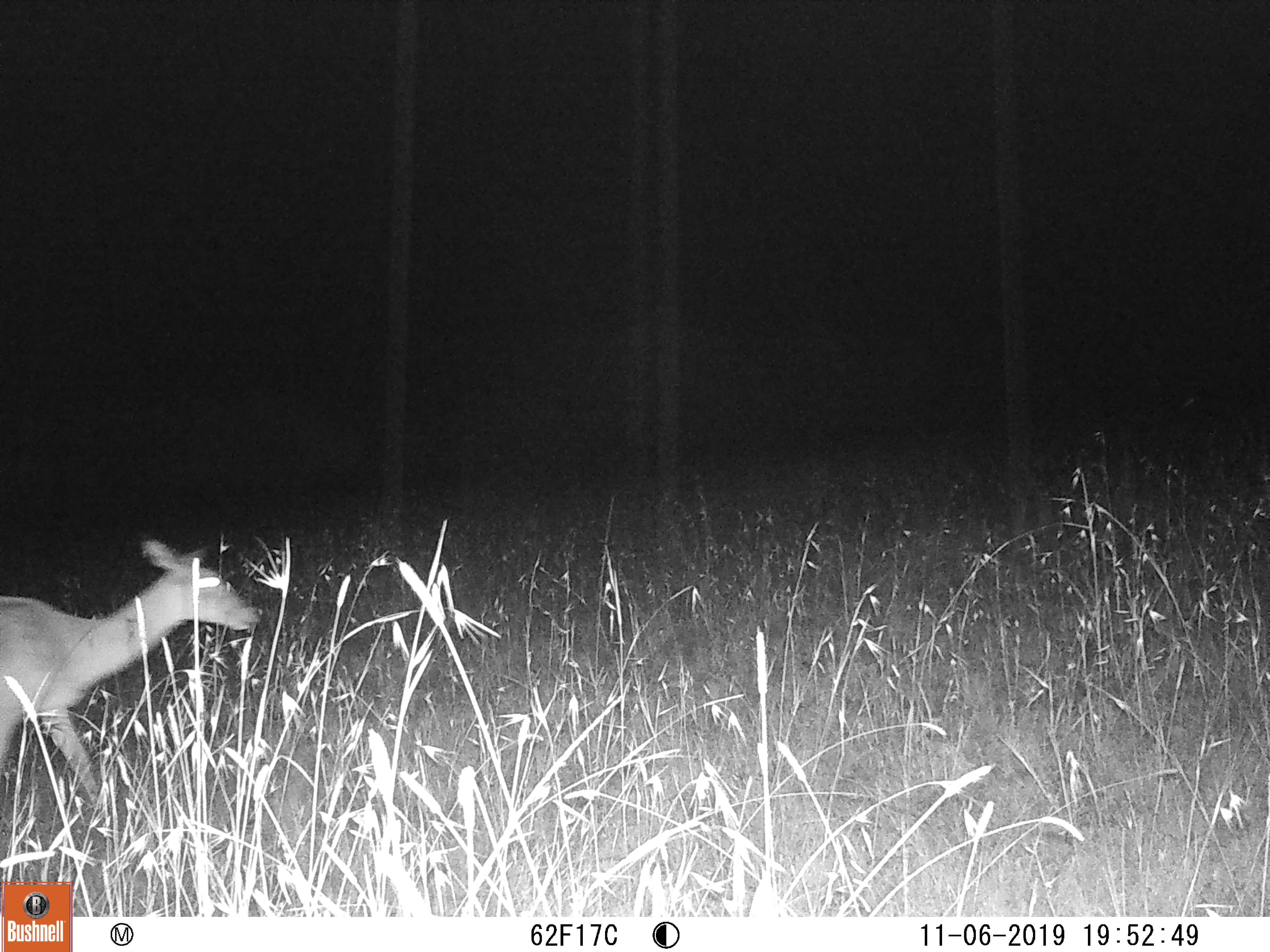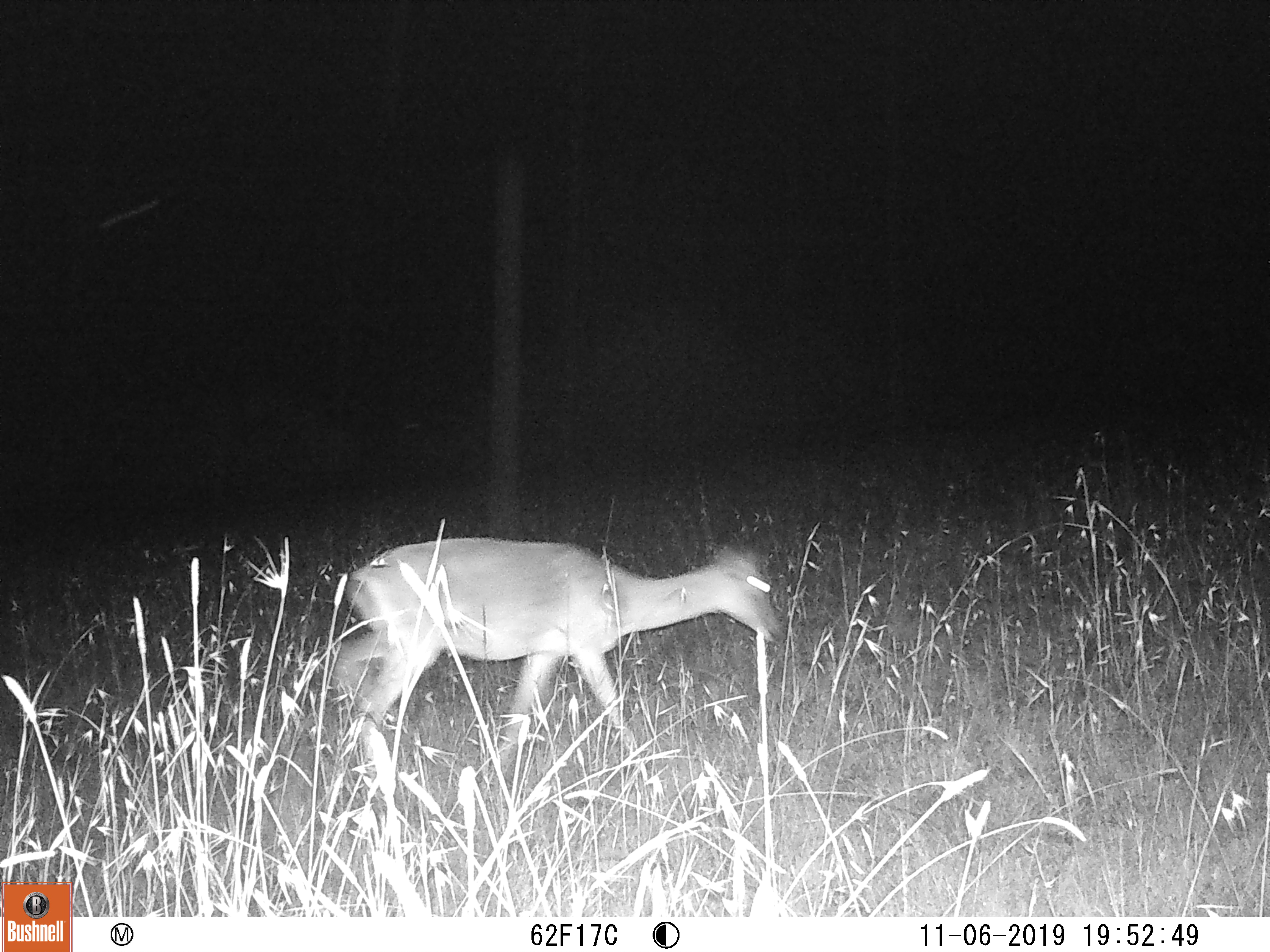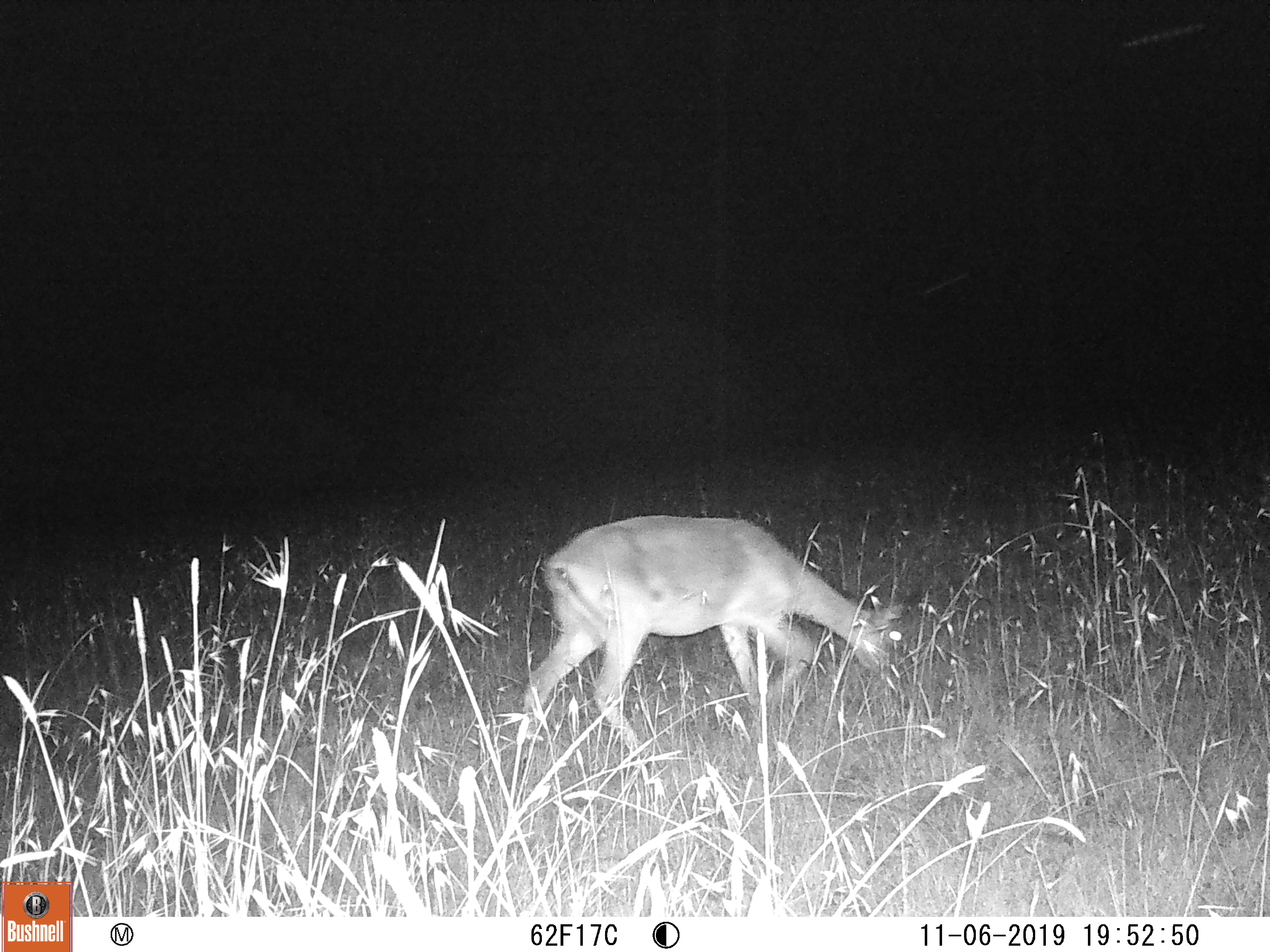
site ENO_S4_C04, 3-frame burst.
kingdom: Animalia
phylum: Chordata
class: Mammalia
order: Artiodactyla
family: Bovidae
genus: Aepyceros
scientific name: Aepyceros melampus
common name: impala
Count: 1.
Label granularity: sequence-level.